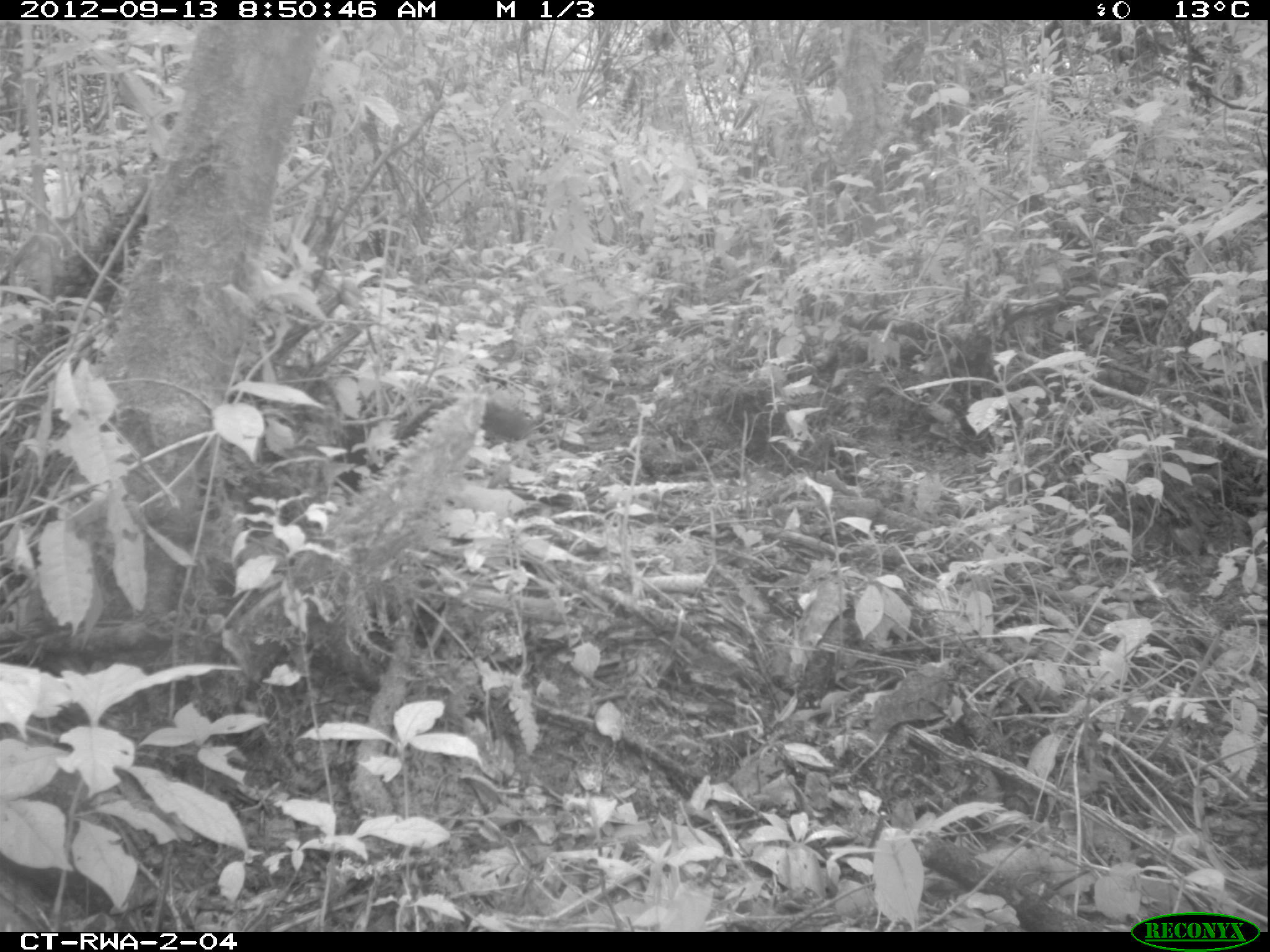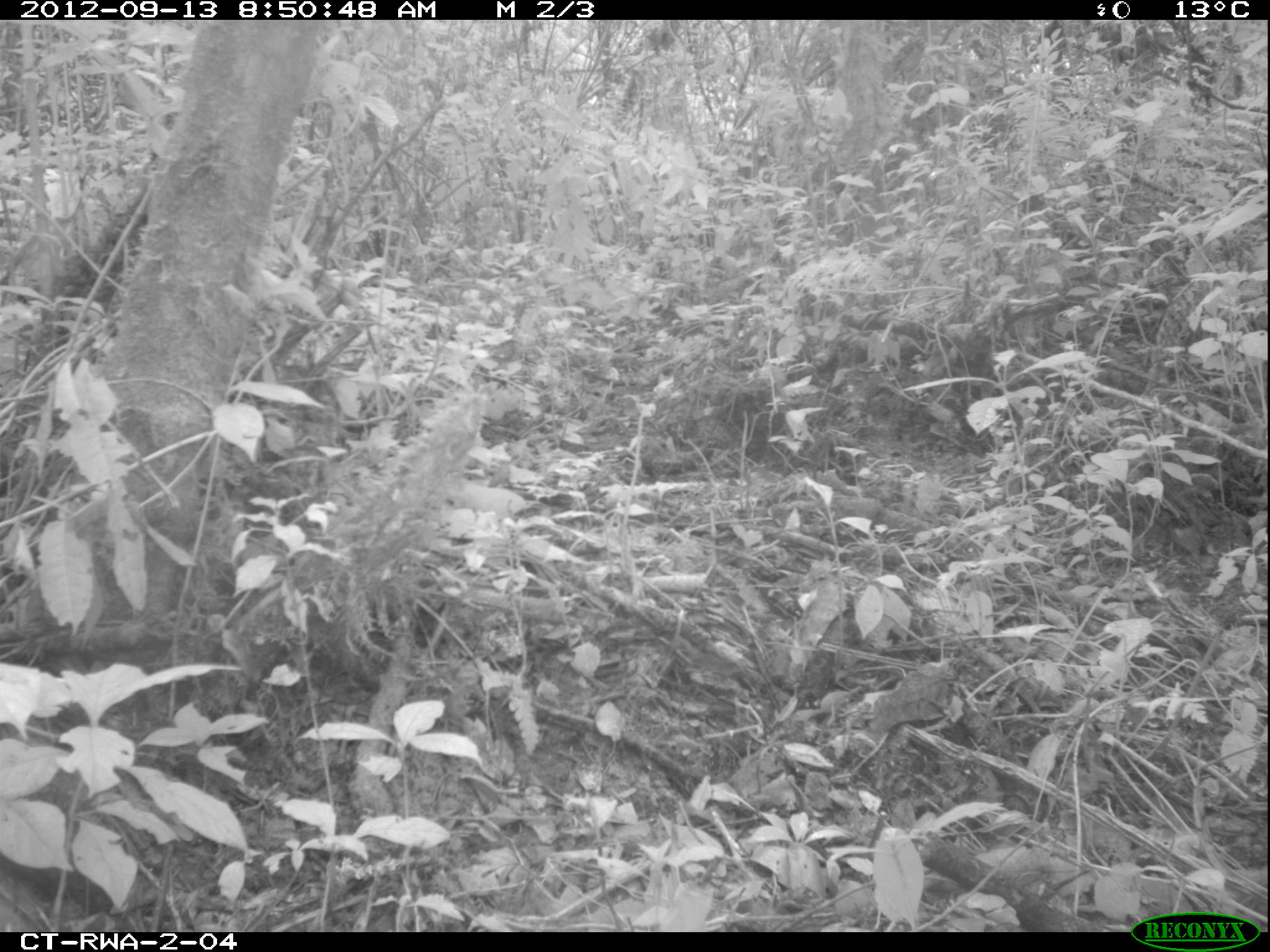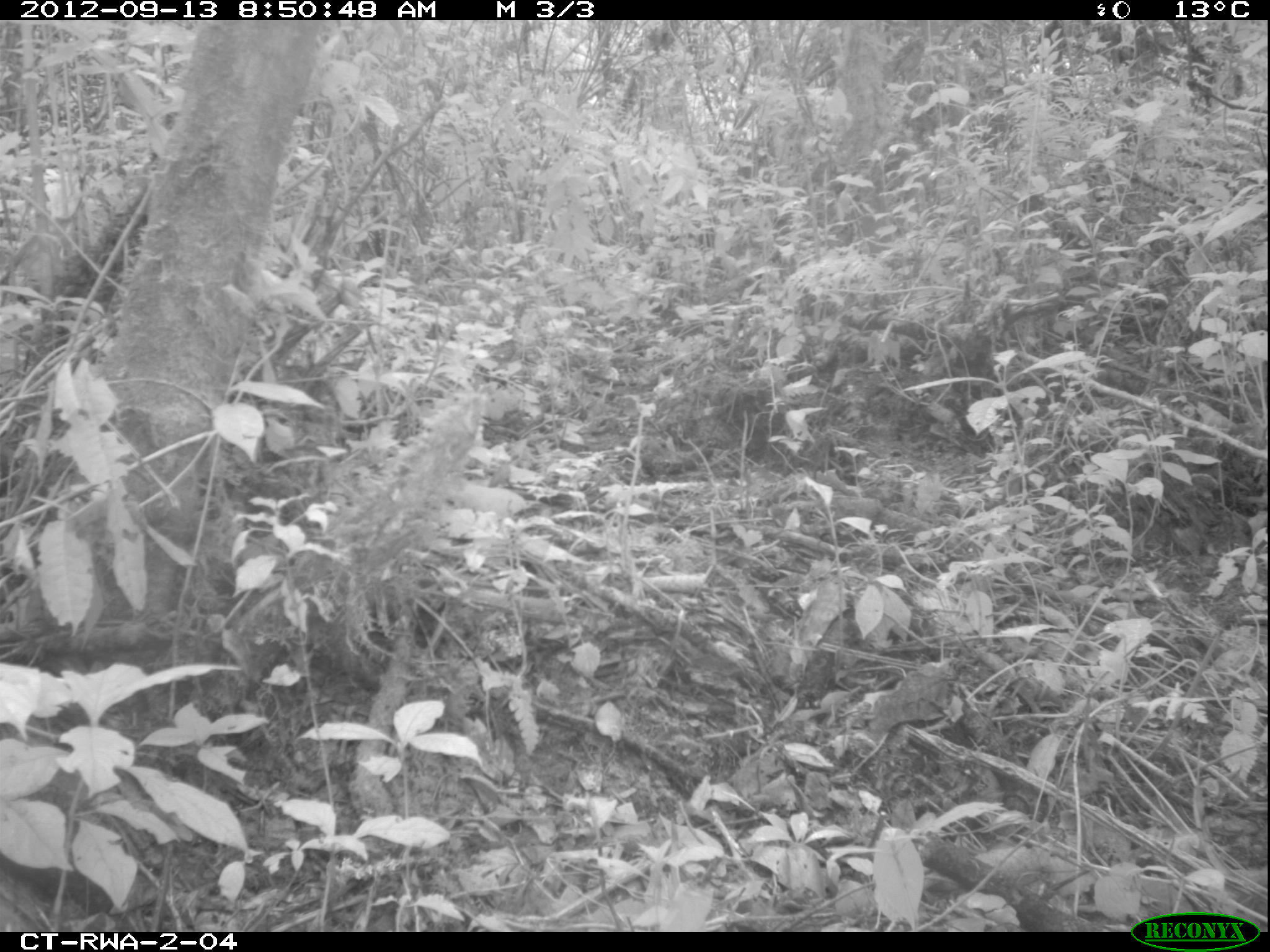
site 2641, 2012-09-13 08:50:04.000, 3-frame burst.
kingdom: Animalia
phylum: Chordata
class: Mammalia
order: Rodentia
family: Muridae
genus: Hybomys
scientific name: Hybomys univittatus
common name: one-striped forest mouse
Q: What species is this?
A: Hybomys univittatus (one-striped forest mouse).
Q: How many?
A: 1.